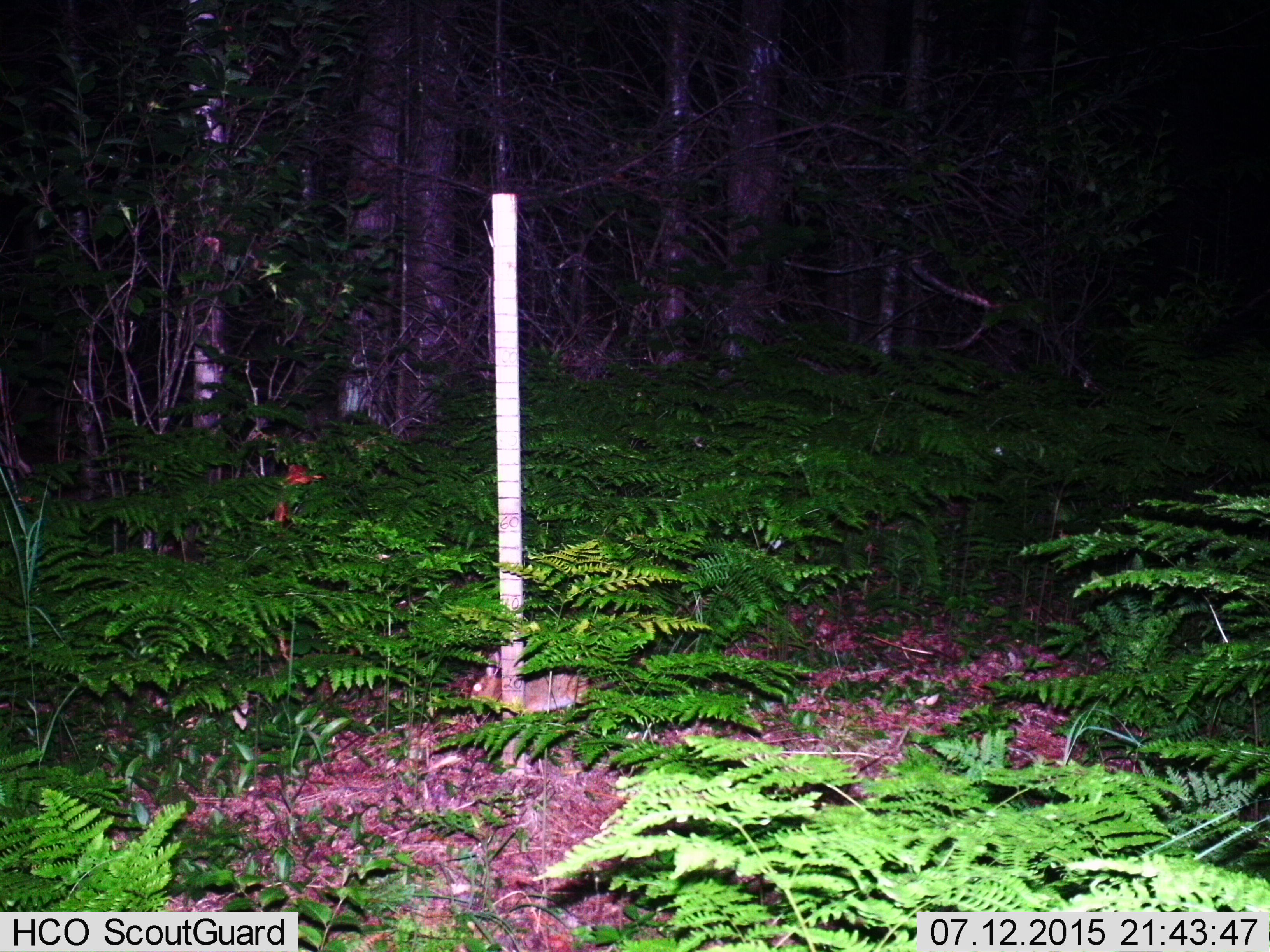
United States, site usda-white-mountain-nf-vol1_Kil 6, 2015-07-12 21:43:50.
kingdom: Animalia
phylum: Chordata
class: Mammalia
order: Lagomorpha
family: Leporidae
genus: Lepus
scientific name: Lepus americanus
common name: snowshoe hare